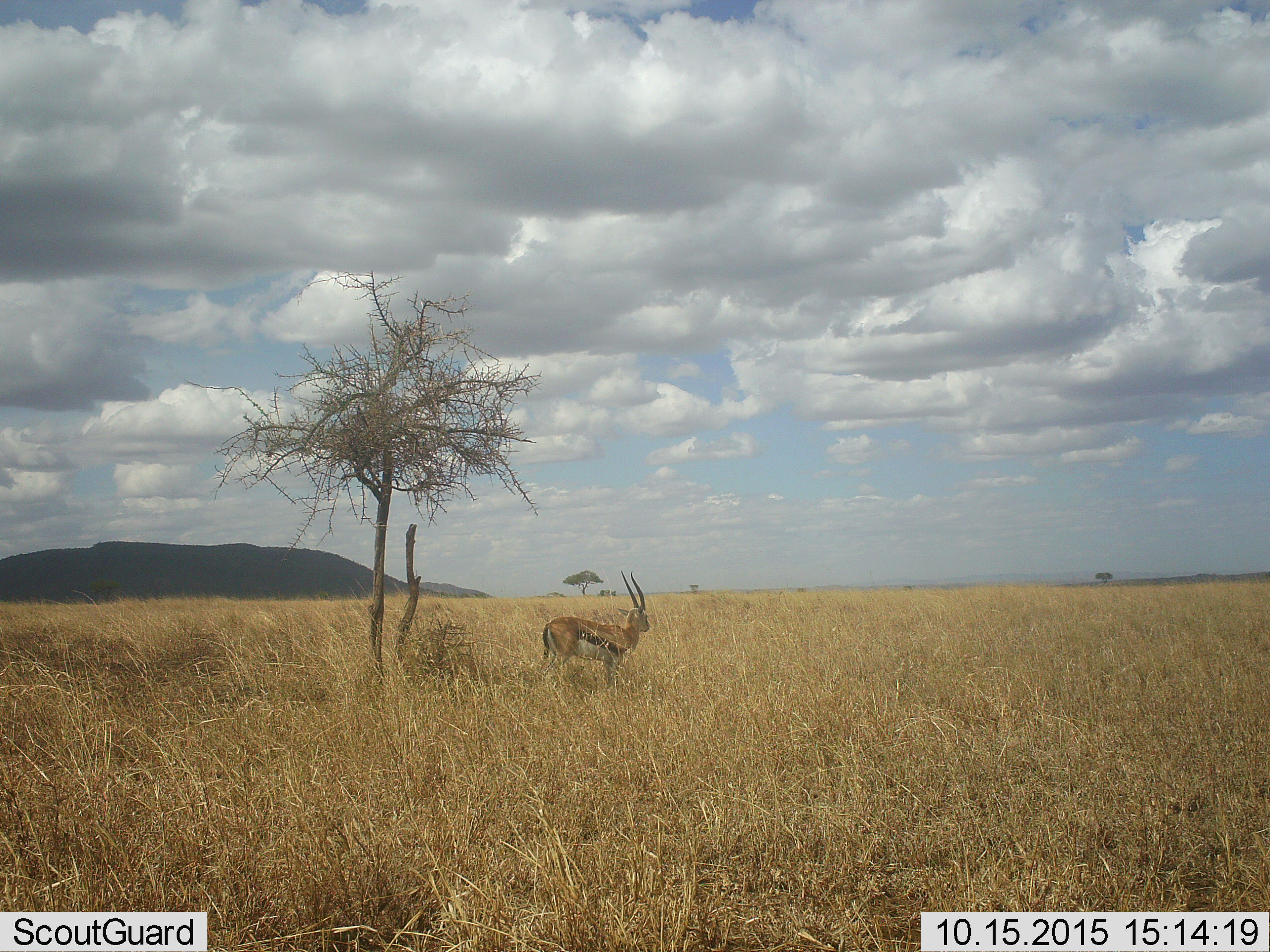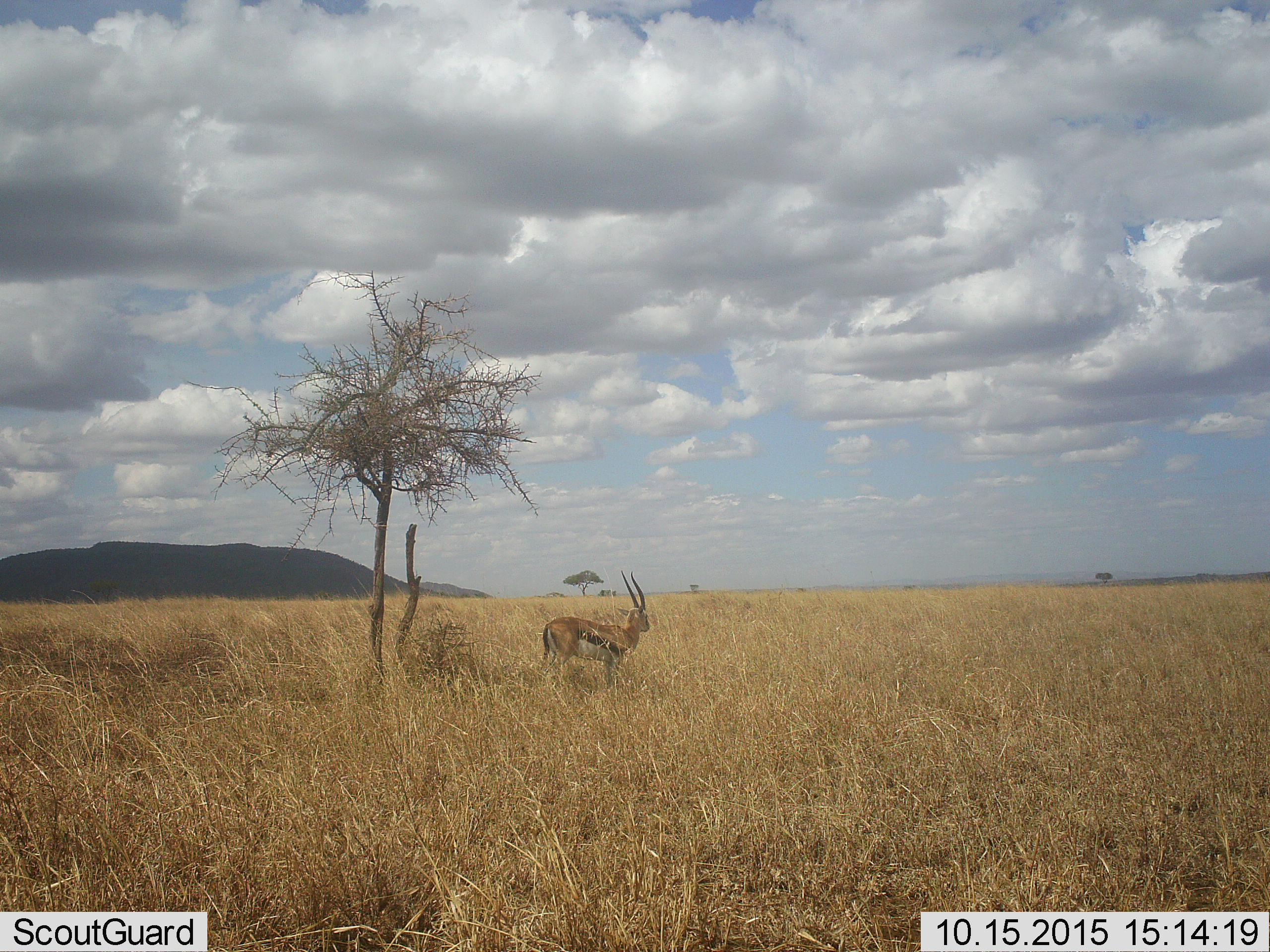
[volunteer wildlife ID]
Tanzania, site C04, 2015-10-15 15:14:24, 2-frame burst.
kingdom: Animalia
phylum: Chordata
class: Mammalia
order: Artiodactyla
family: Bovidae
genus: Eudorcas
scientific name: Eudorcas thomsonii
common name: thomson's gazelle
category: gazellethomsons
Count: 1.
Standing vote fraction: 94%.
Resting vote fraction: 0%.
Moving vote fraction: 6%.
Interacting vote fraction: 0%.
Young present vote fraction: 0%.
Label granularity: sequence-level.